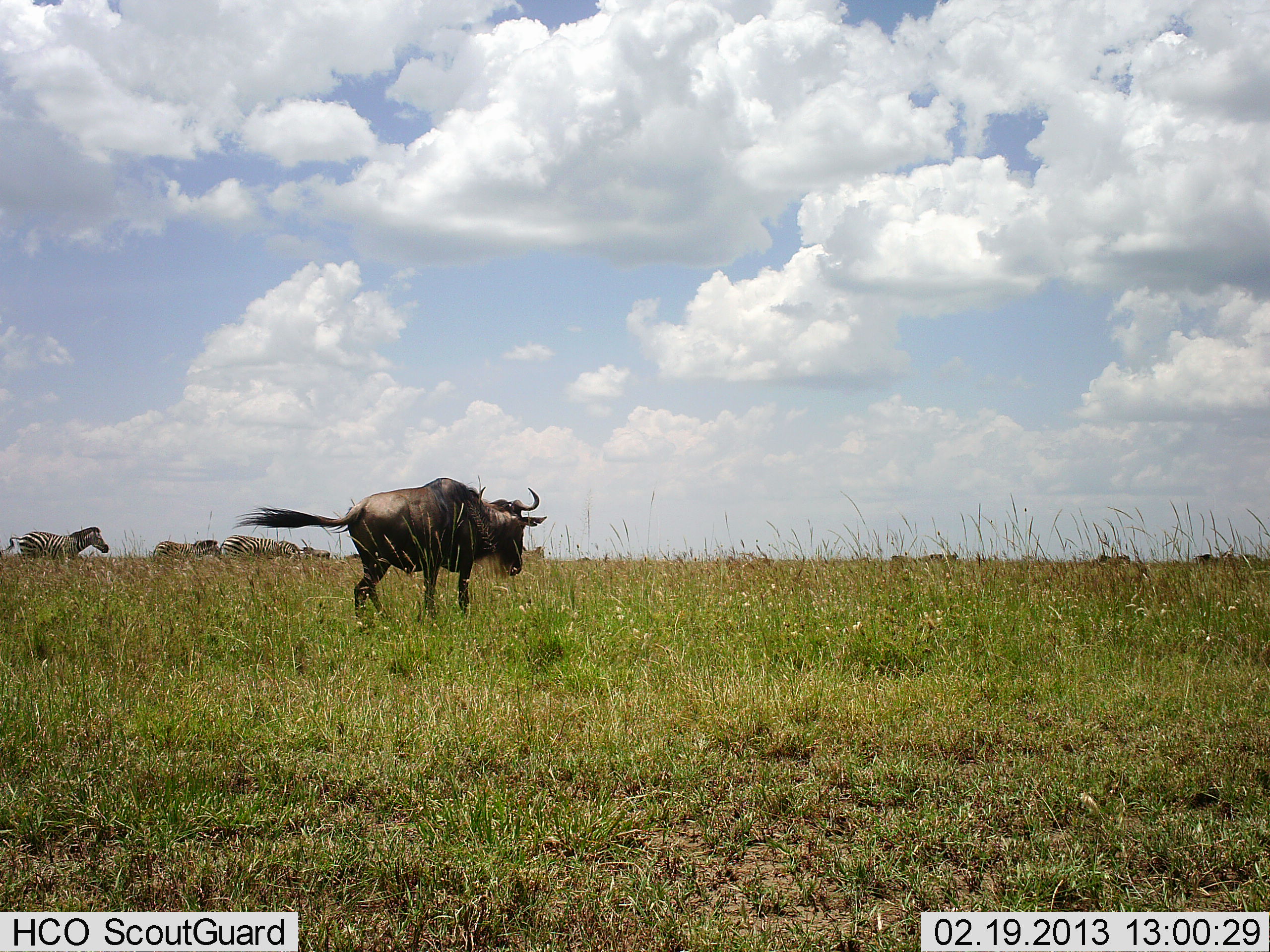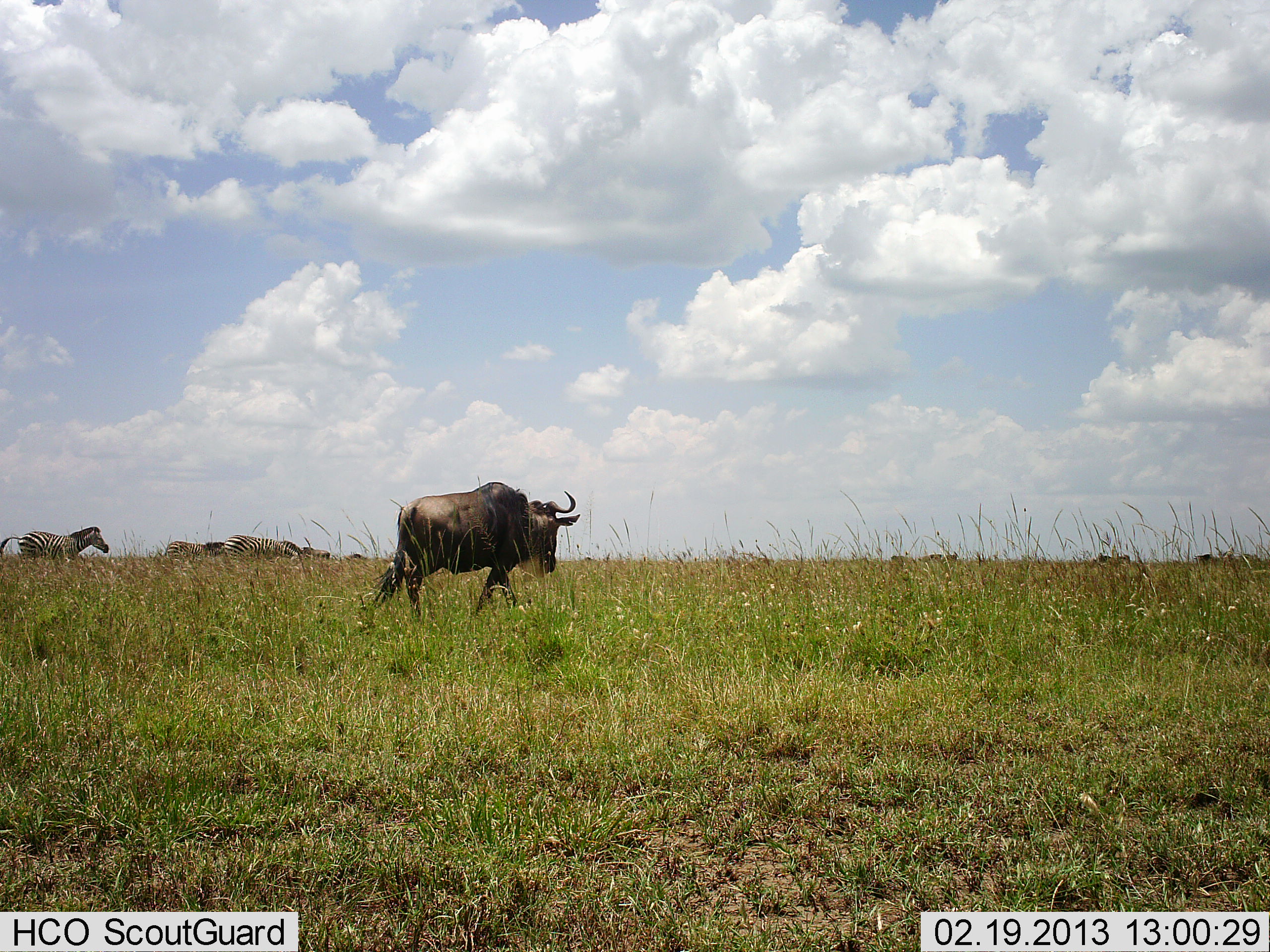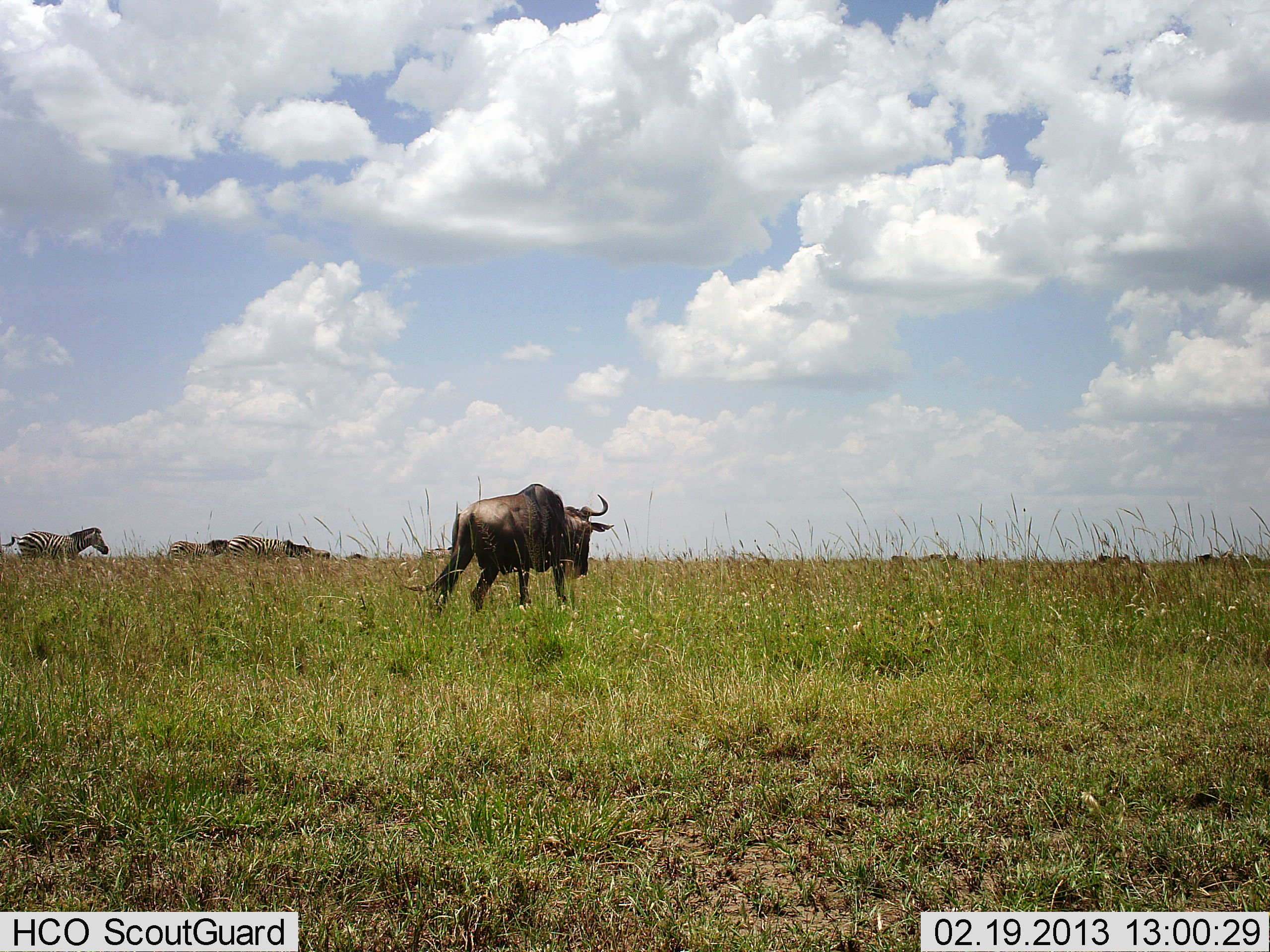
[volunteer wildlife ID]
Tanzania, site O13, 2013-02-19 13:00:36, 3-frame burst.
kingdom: Animalia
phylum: Chordata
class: Mammalia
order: Artiodactyla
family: Bovidae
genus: Connochaetes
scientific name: Connochaetes taurinus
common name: blue wildebeest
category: wildebeest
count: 1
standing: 6%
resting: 0%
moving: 100%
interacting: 0%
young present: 0%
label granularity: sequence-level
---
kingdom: Animalia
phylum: Chordata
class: Mammalia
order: Perissodactyla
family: Equidae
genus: Equus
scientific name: Equus quagga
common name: plains zebra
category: zebra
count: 4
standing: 56%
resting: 0%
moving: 72%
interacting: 0%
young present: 0%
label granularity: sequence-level